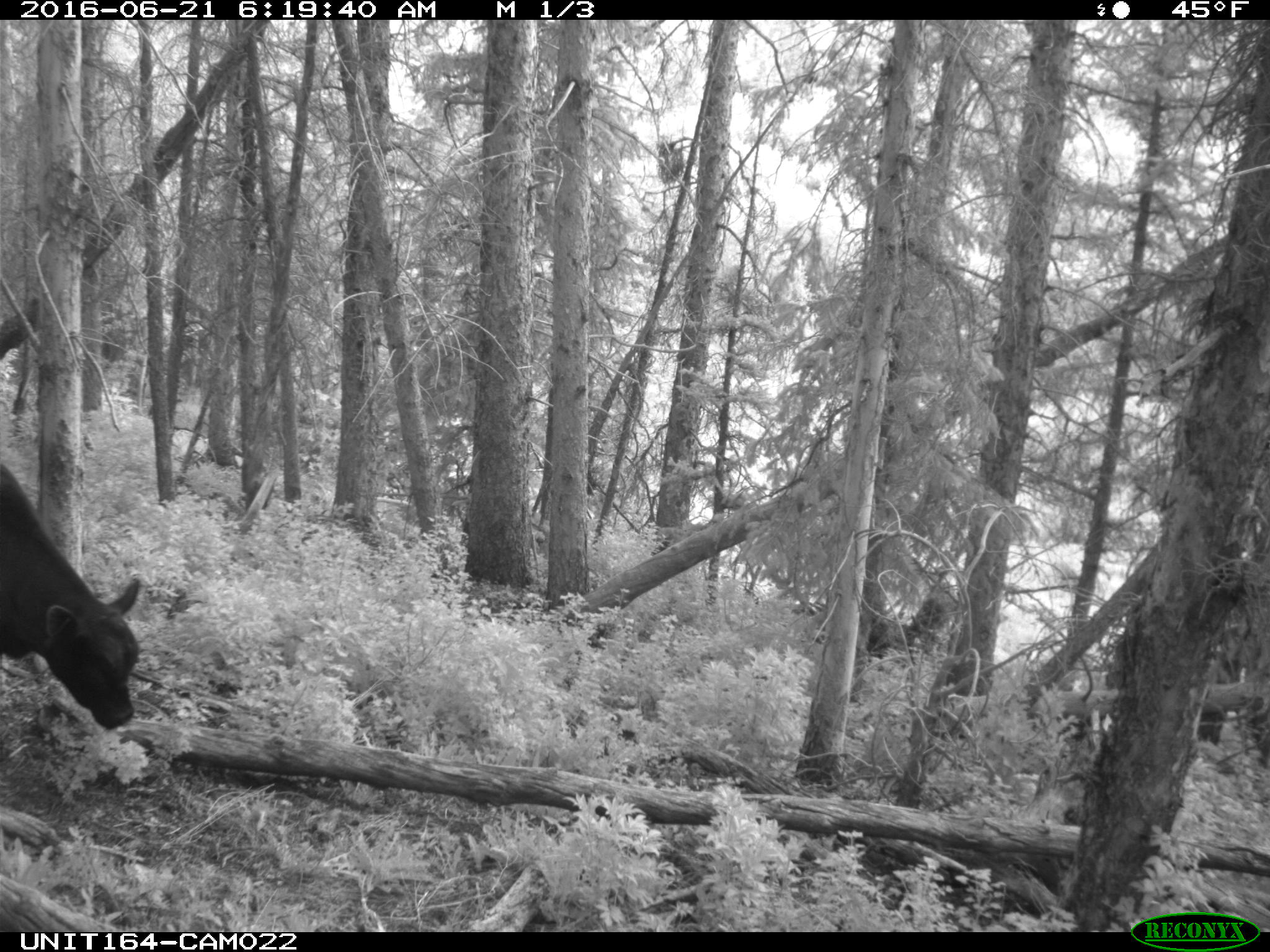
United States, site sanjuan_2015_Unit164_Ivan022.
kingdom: Animalia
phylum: Chordata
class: Mammalia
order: Artiodactyla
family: Bovidae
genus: Bos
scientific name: Bos taurus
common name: domestic cow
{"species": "Bos taurus (domestic cow)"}